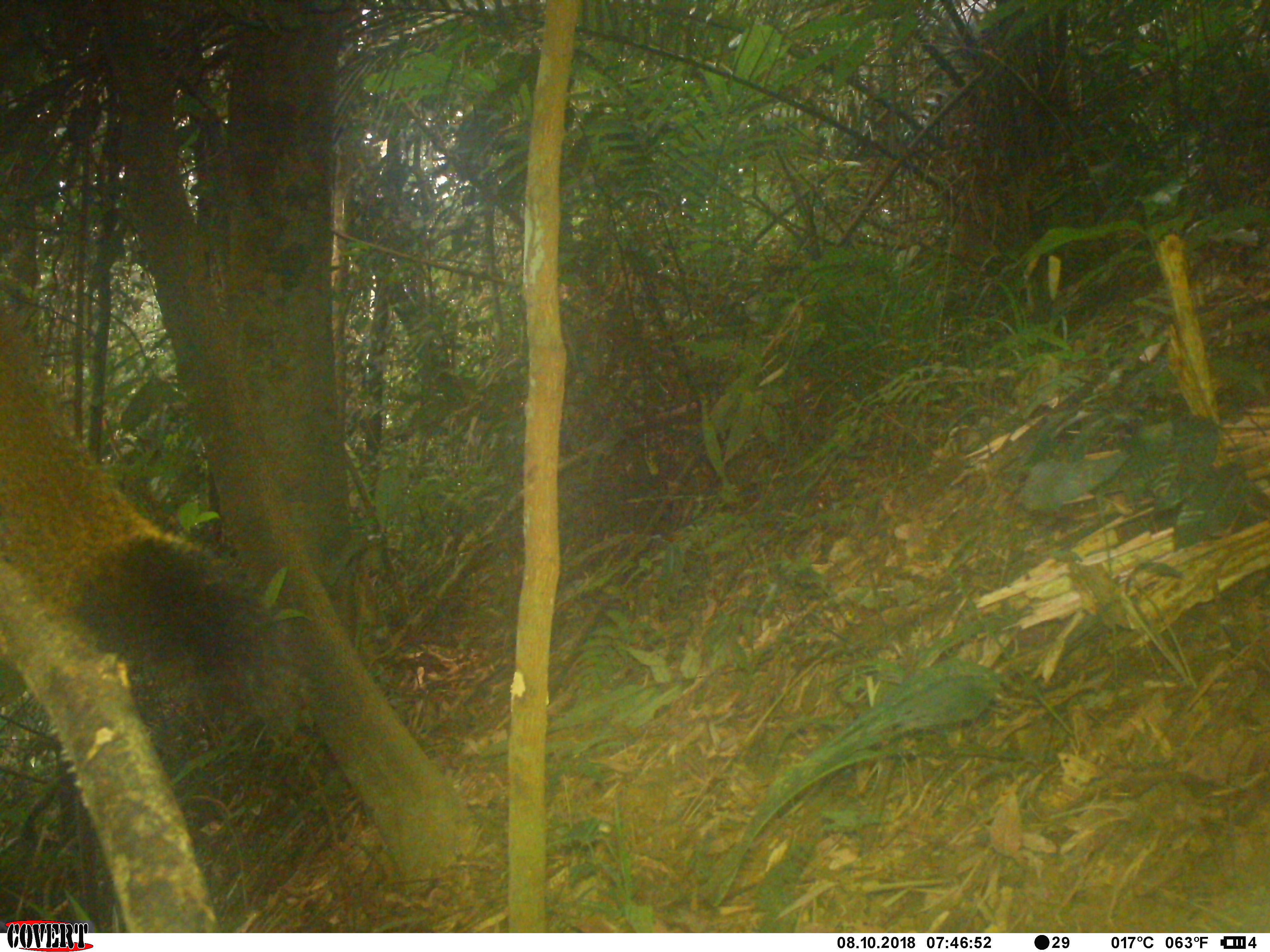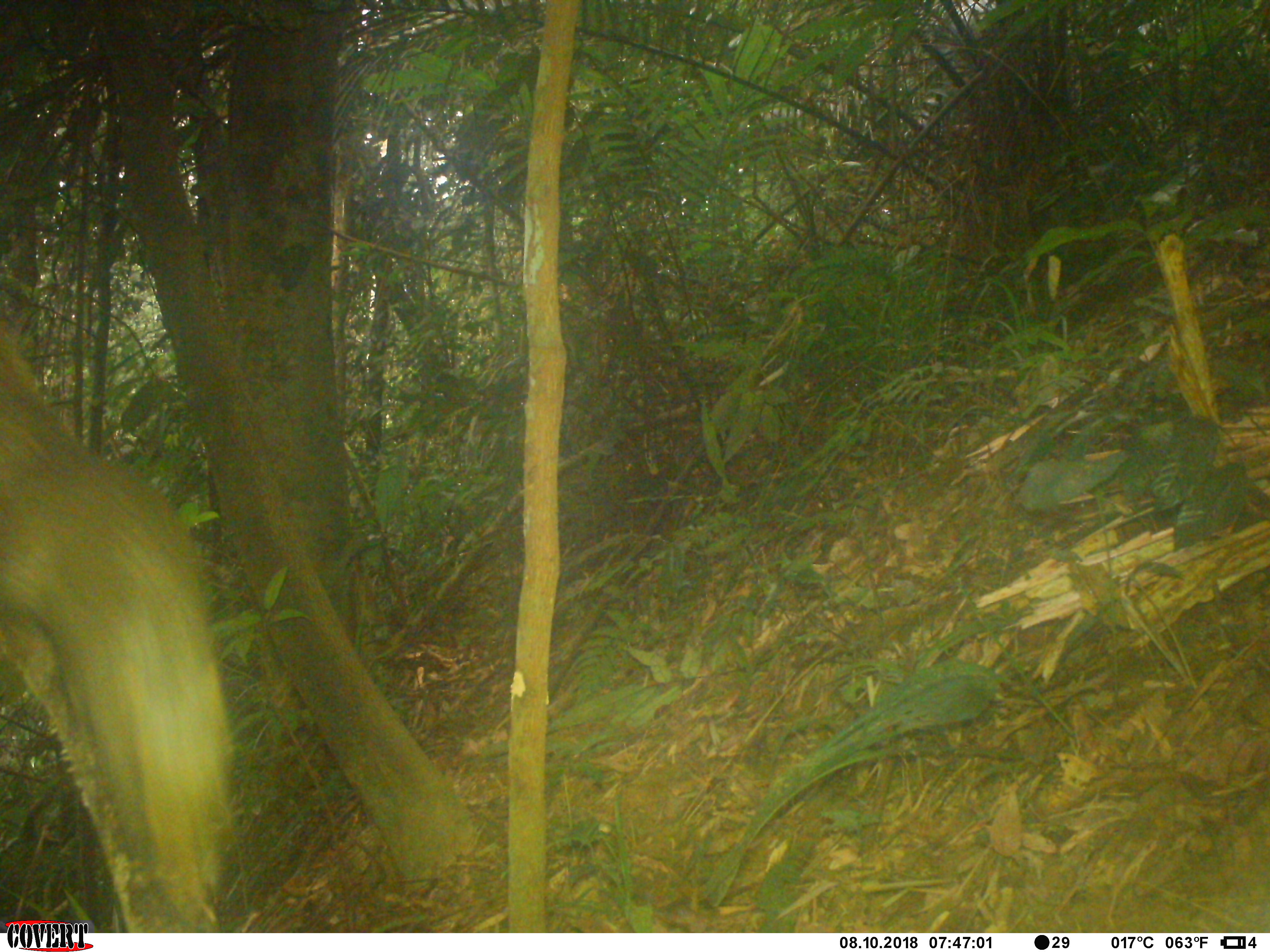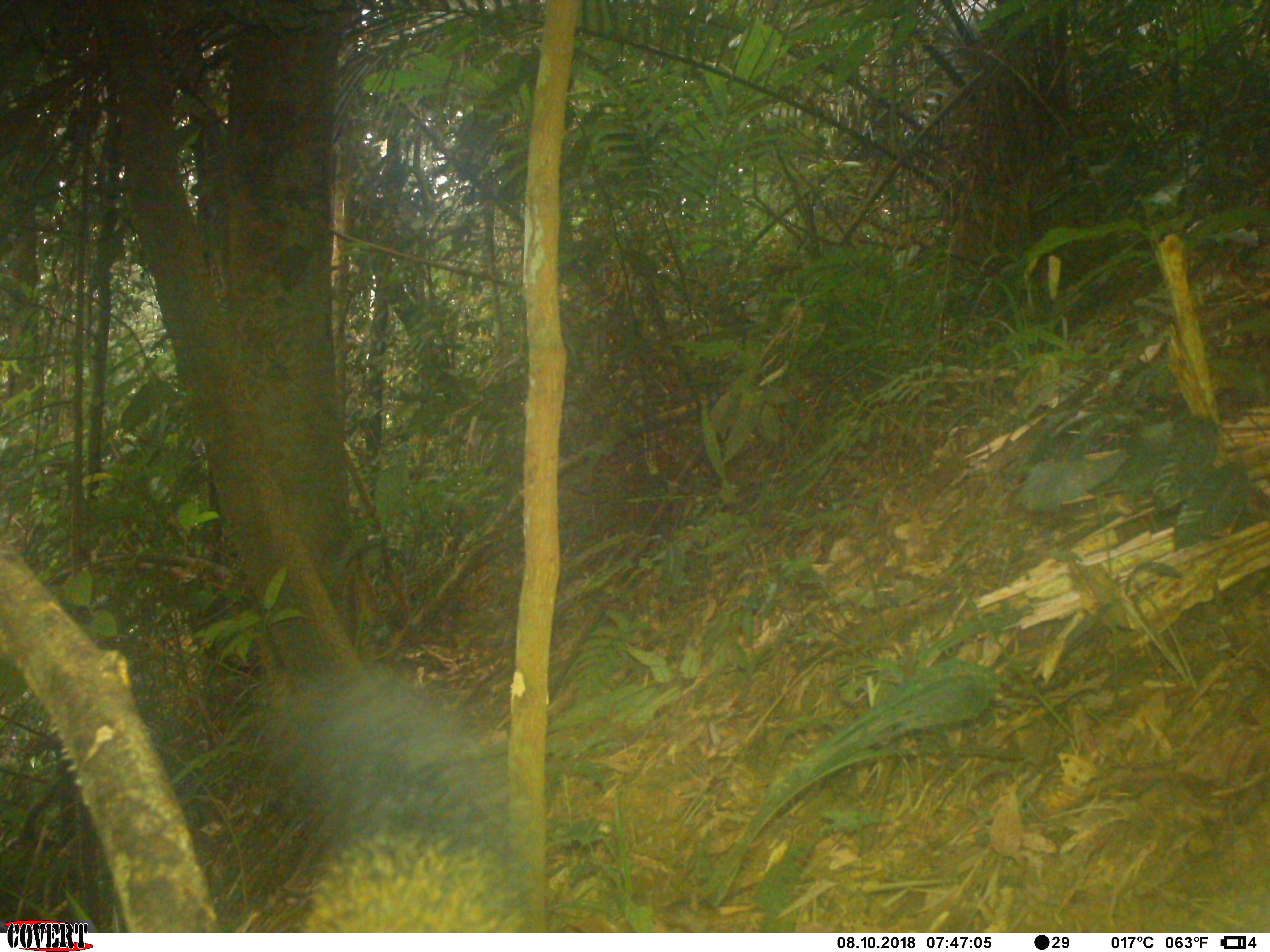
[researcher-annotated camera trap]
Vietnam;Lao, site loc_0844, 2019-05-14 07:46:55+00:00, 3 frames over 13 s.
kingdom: Animalia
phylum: Chordata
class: Mammalia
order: Rodentia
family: Sciuridae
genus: Sciurus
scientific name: Sciurus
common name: squirrel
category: unidentified squirrel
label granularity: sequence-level